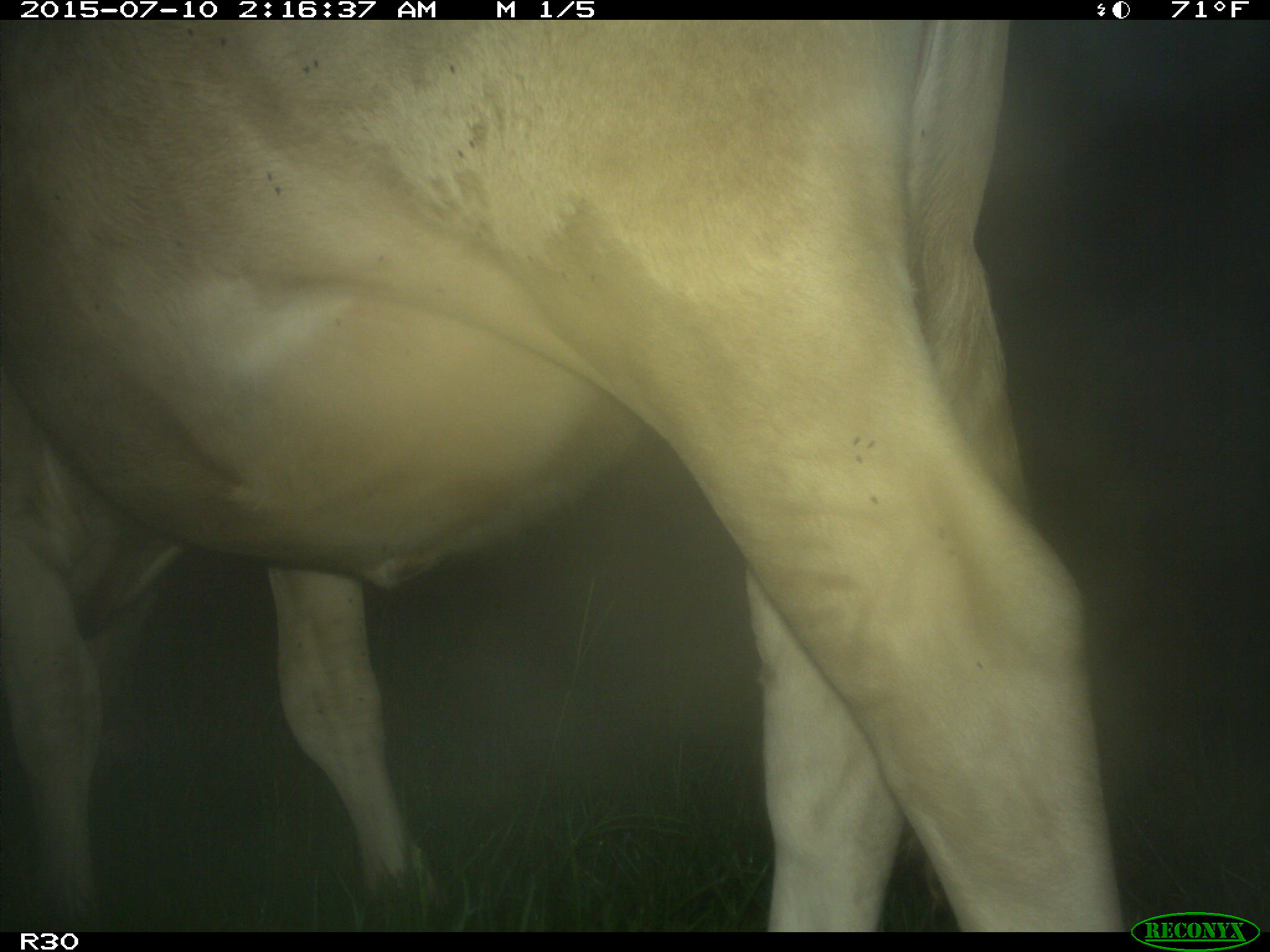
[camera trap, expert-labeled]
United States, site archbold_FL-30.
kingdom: Animalia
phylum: Chordata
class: Mammalia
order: Artiodactyla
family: Bovidae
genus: Bos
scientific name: Bos taurus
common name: domestic cow